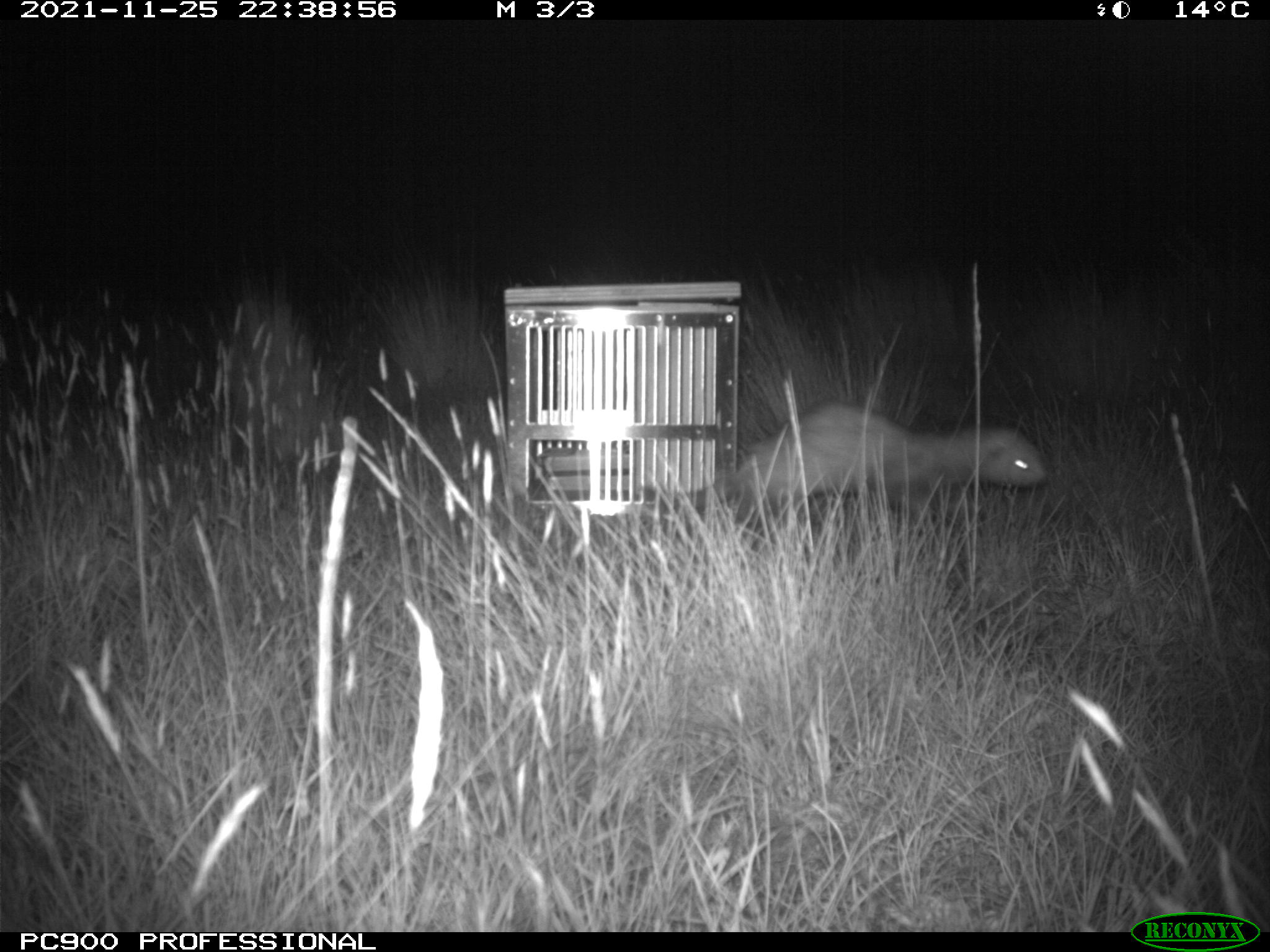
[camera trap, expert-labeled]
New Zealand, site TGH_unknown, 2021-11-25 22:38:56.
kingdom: Animalia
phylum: Chordata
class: Mammalia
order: Carnivora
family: Mustelidae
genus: Mustela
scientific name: Mustela furo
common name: ferret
Ferret (Mustela furo).